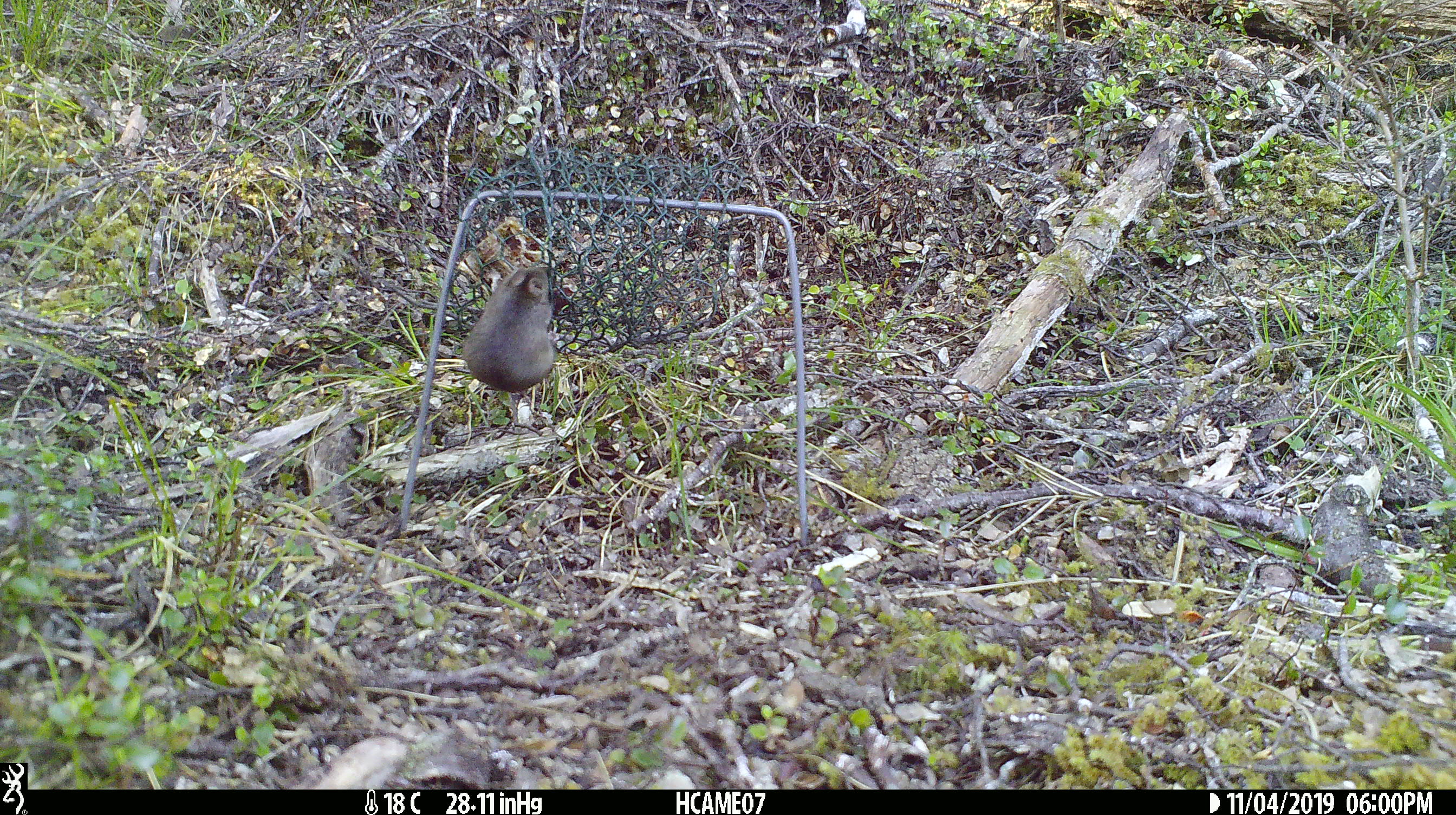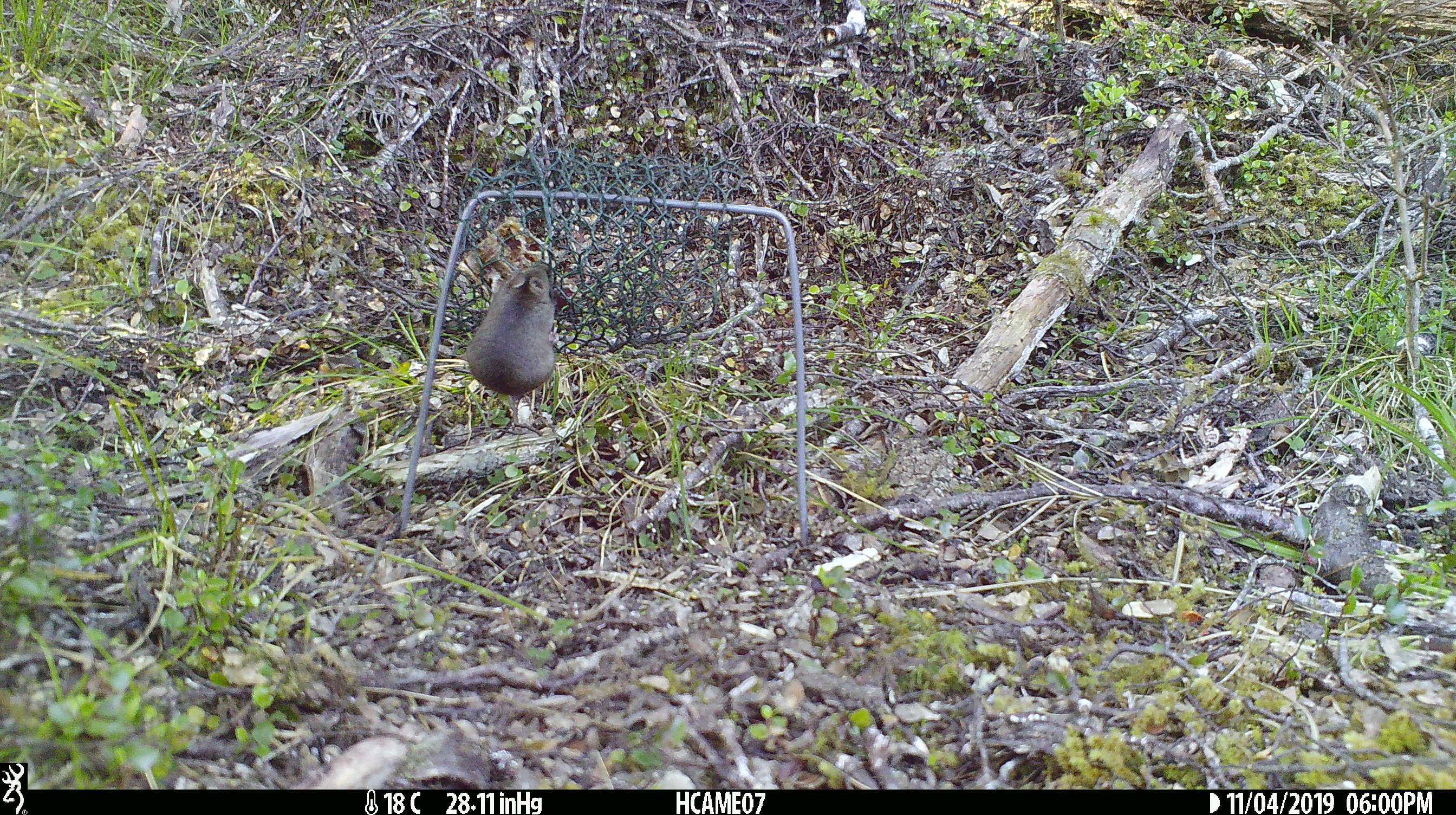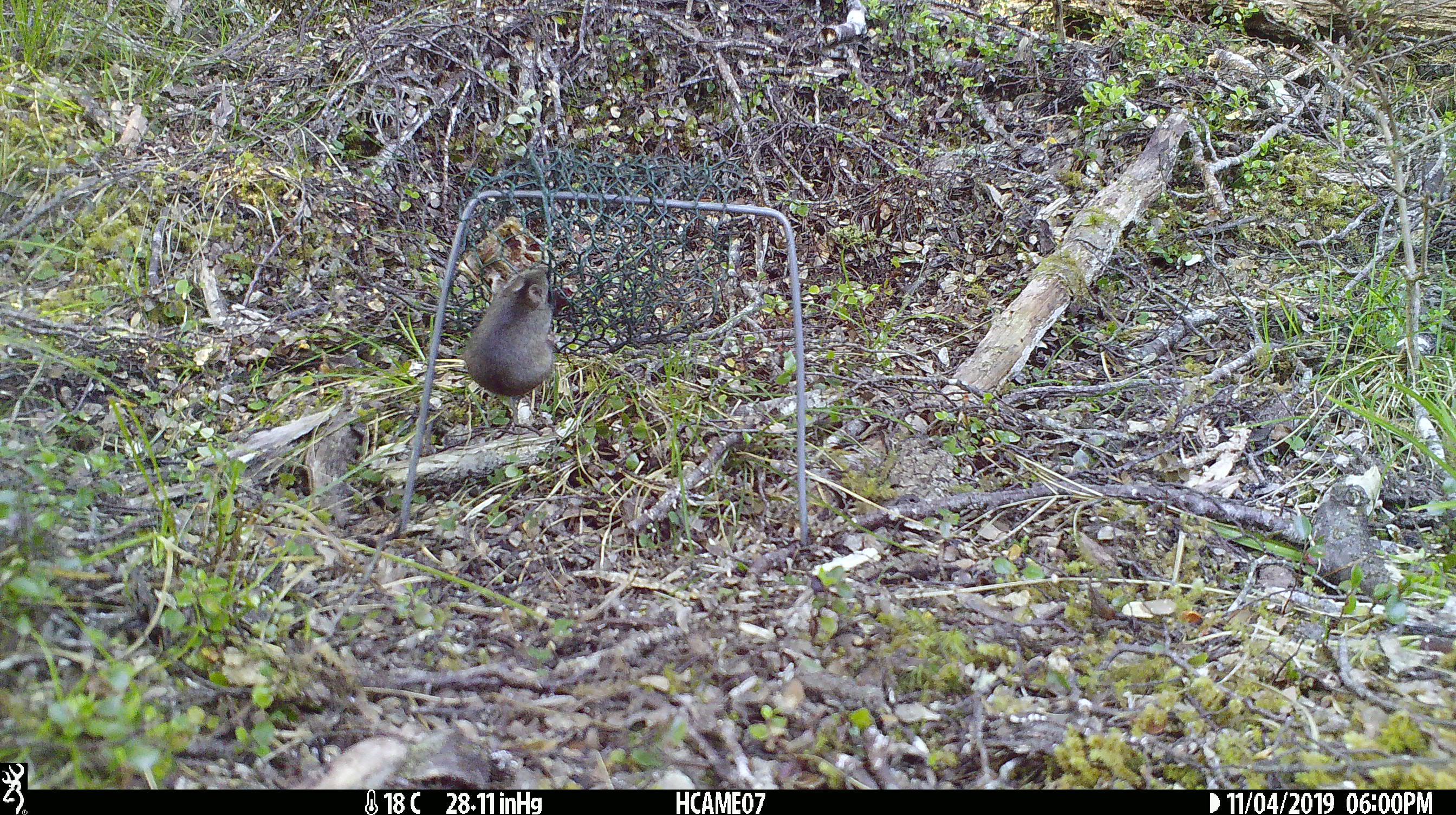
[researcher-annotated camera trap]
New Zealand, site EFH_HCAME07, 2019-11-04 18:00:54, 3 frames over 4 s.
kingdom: Animalia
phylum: Chordata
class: Mammalia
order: Rodentia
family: Muridae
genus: Mus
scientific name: Mus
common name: mouse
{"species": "mouse (Mus)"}